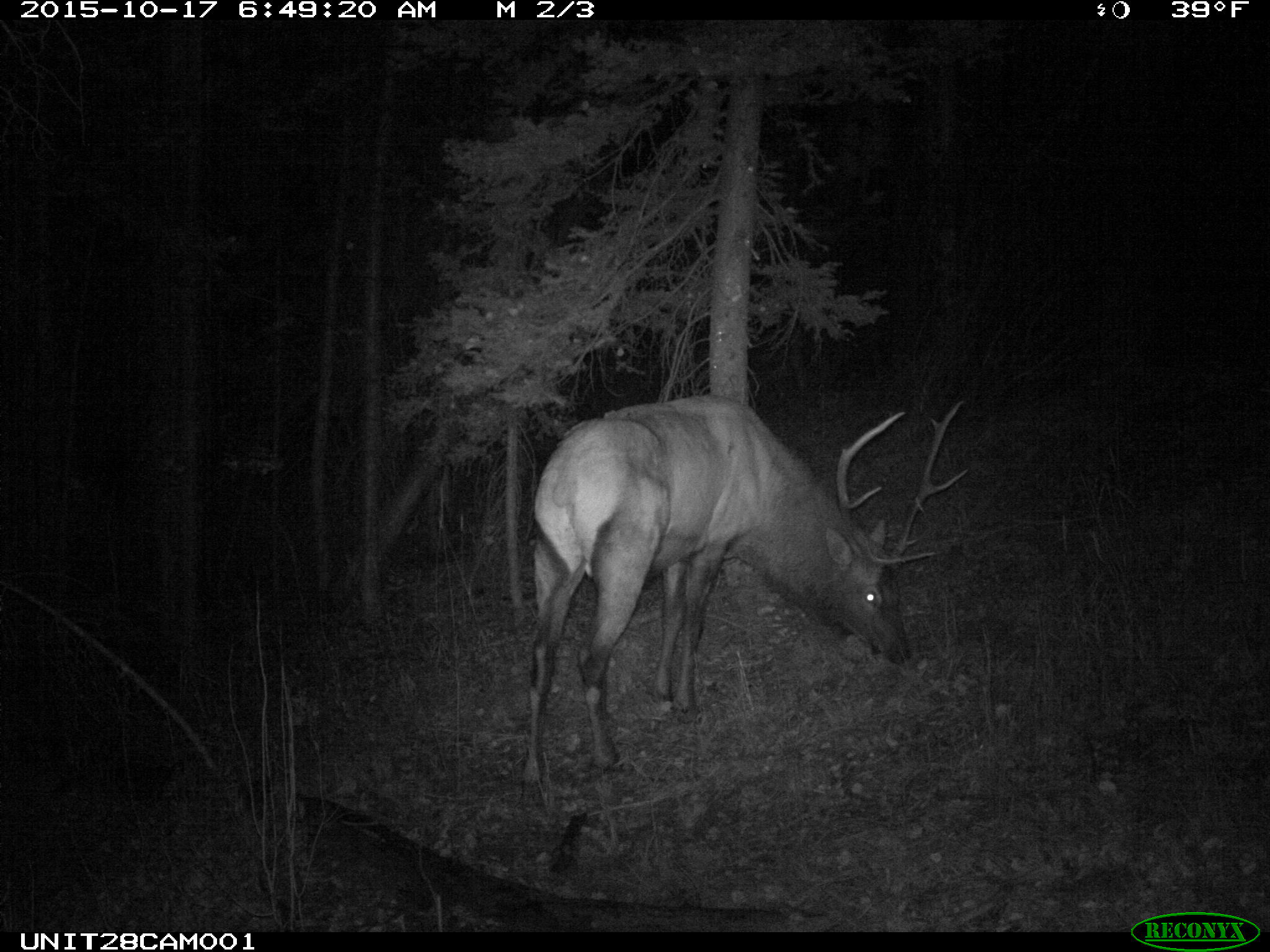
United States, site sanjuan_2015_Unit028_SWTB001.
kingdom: Animalia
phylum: Chordata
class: Mammalia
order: Artiodactyla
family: Cervidae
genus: Cervus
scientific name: Cervus elaphus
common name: red deer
Cervus elaphus (red deer).